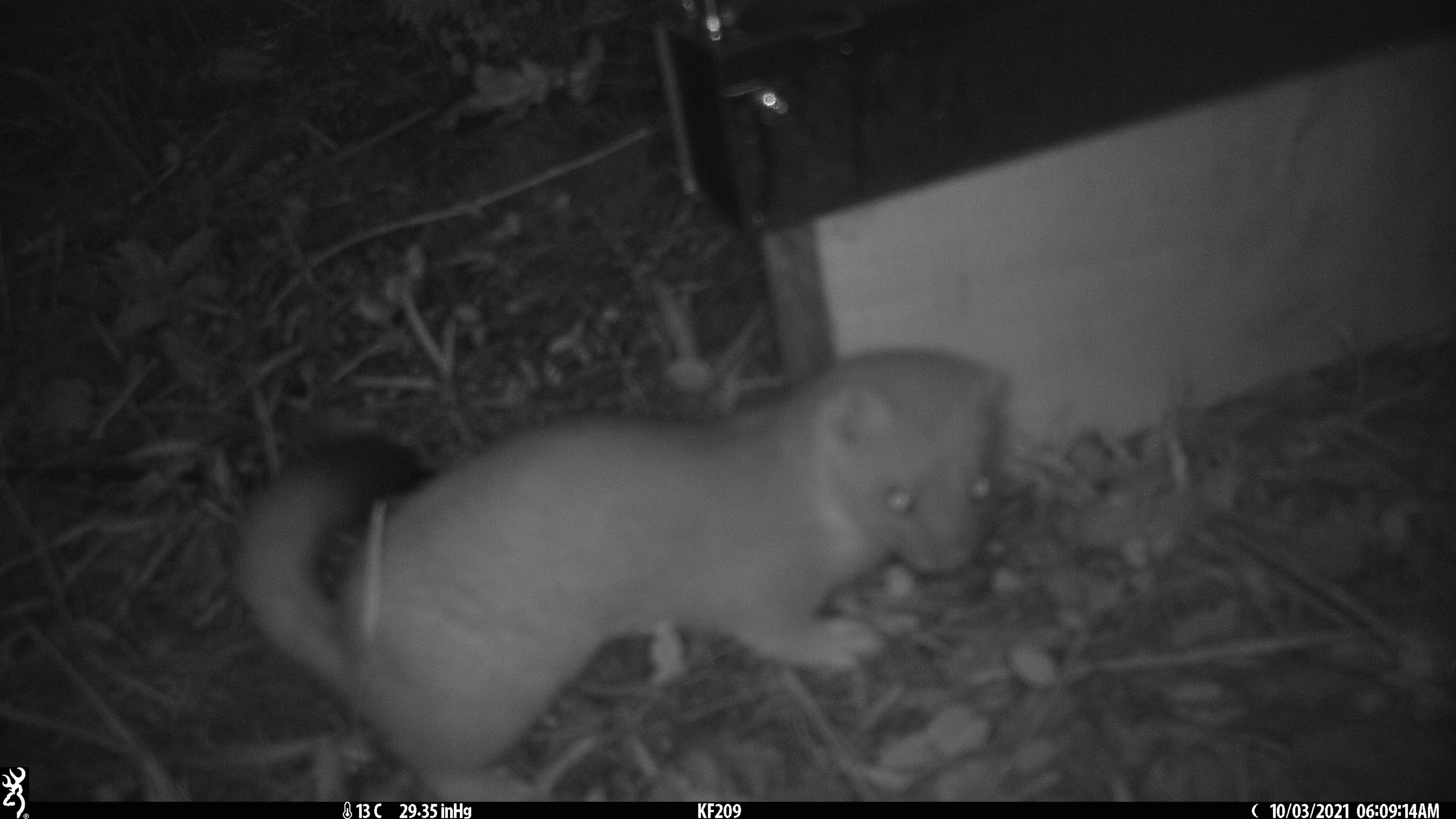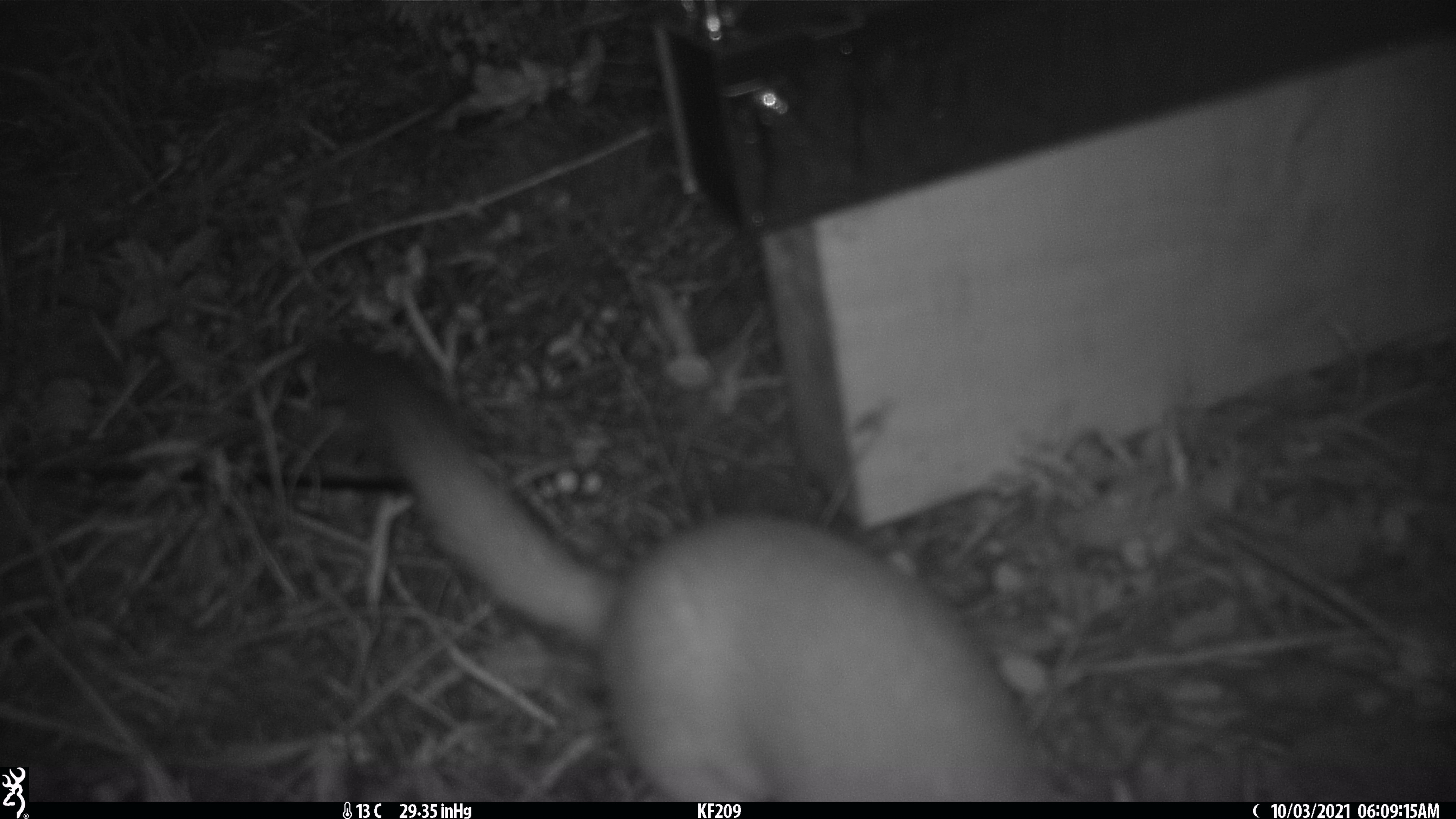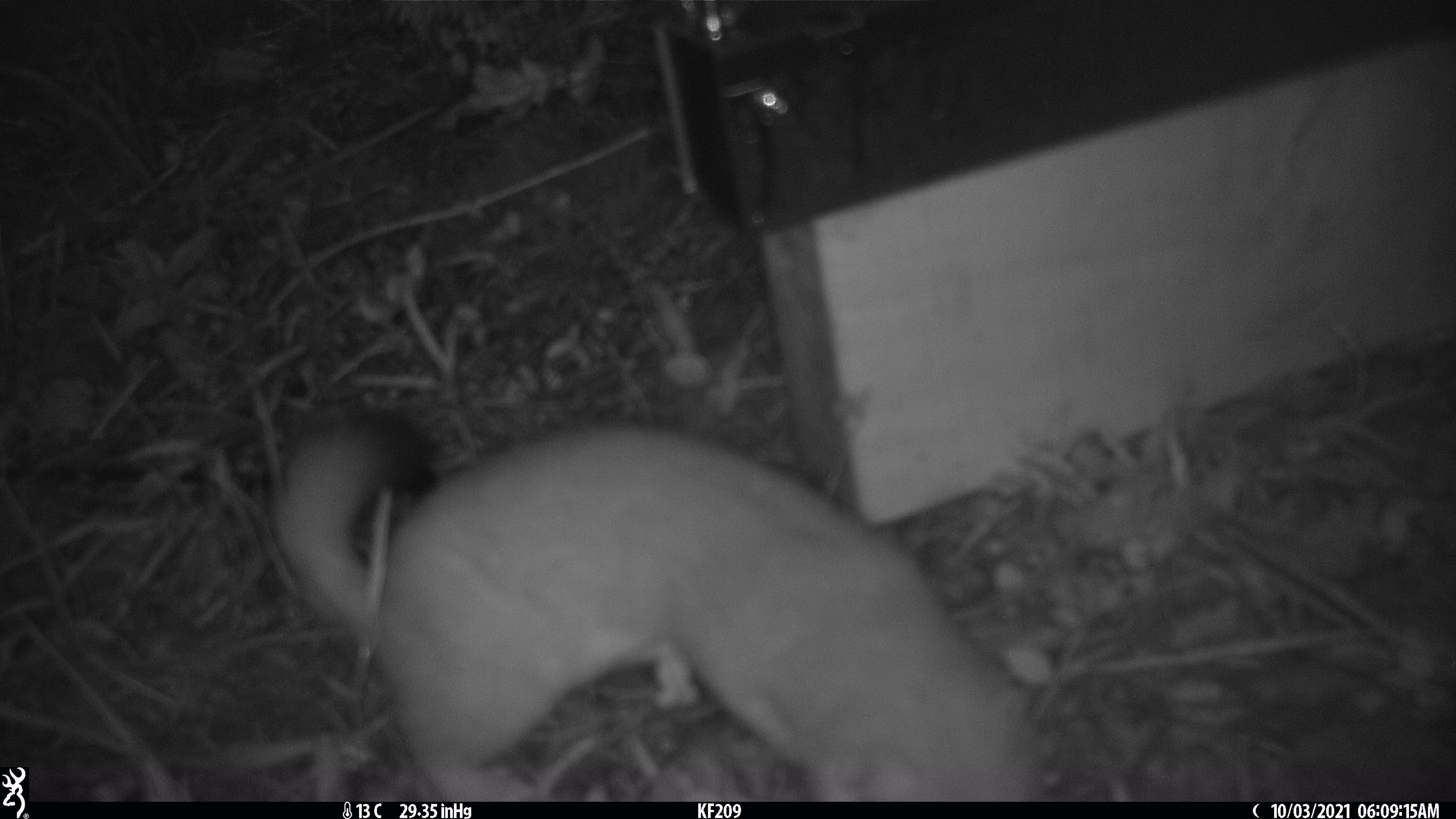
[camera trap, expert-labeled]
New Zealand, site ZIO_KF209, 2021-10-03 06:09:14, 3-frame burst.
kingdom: Animalia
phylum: Chordata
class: Mammalia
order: Carnivora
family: Mustelidae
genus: Mustela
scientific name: Mustela erminea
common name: stoat